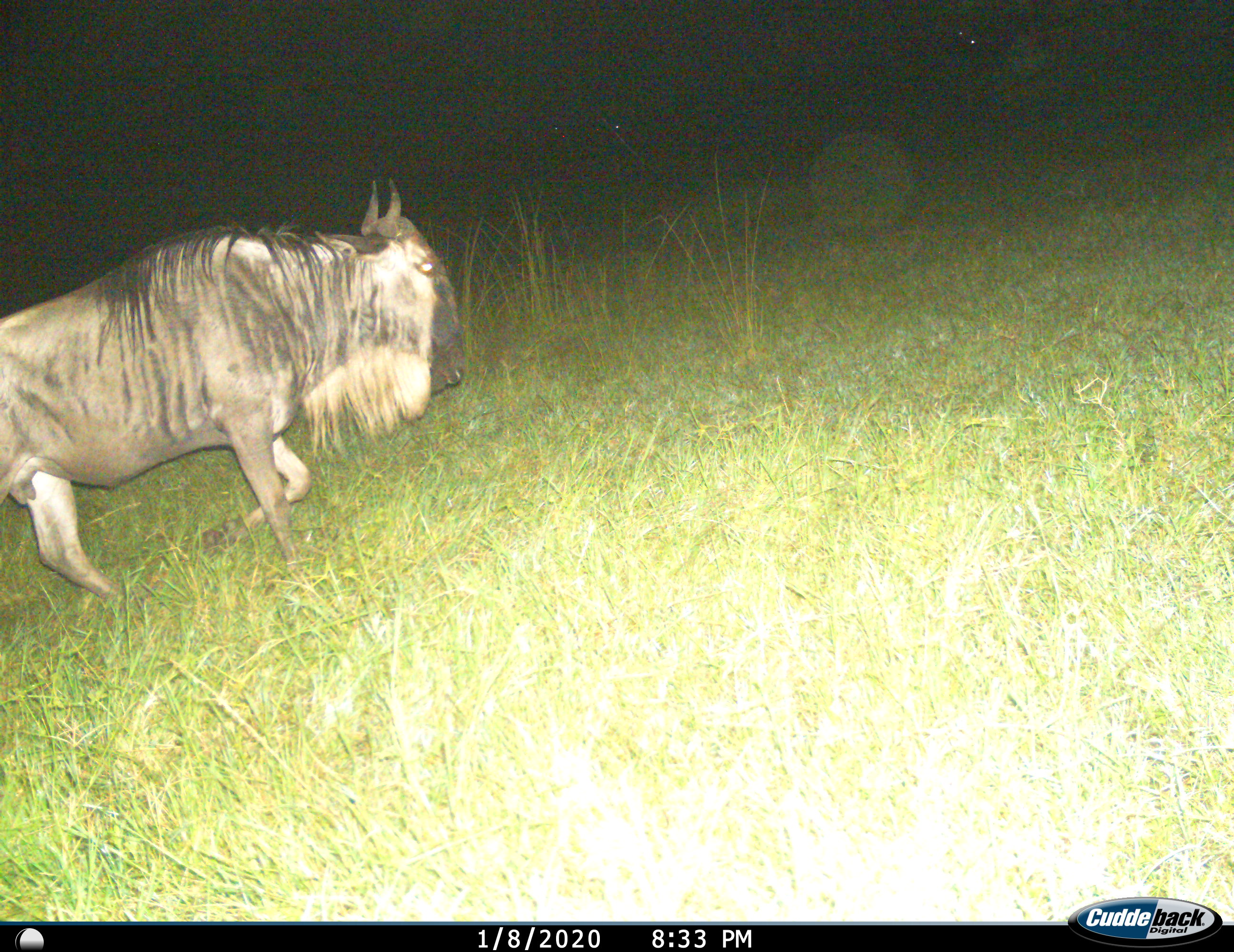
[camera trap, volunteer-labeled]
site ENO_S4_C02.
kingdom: Animalia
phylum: Chordata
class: Mammalia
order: Artiodactyla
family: Bovidae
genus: Connochaetes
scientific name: Connochaetes taurinus taurinus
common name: blue wildebeest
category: wildebeestblue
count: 1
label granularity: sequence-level